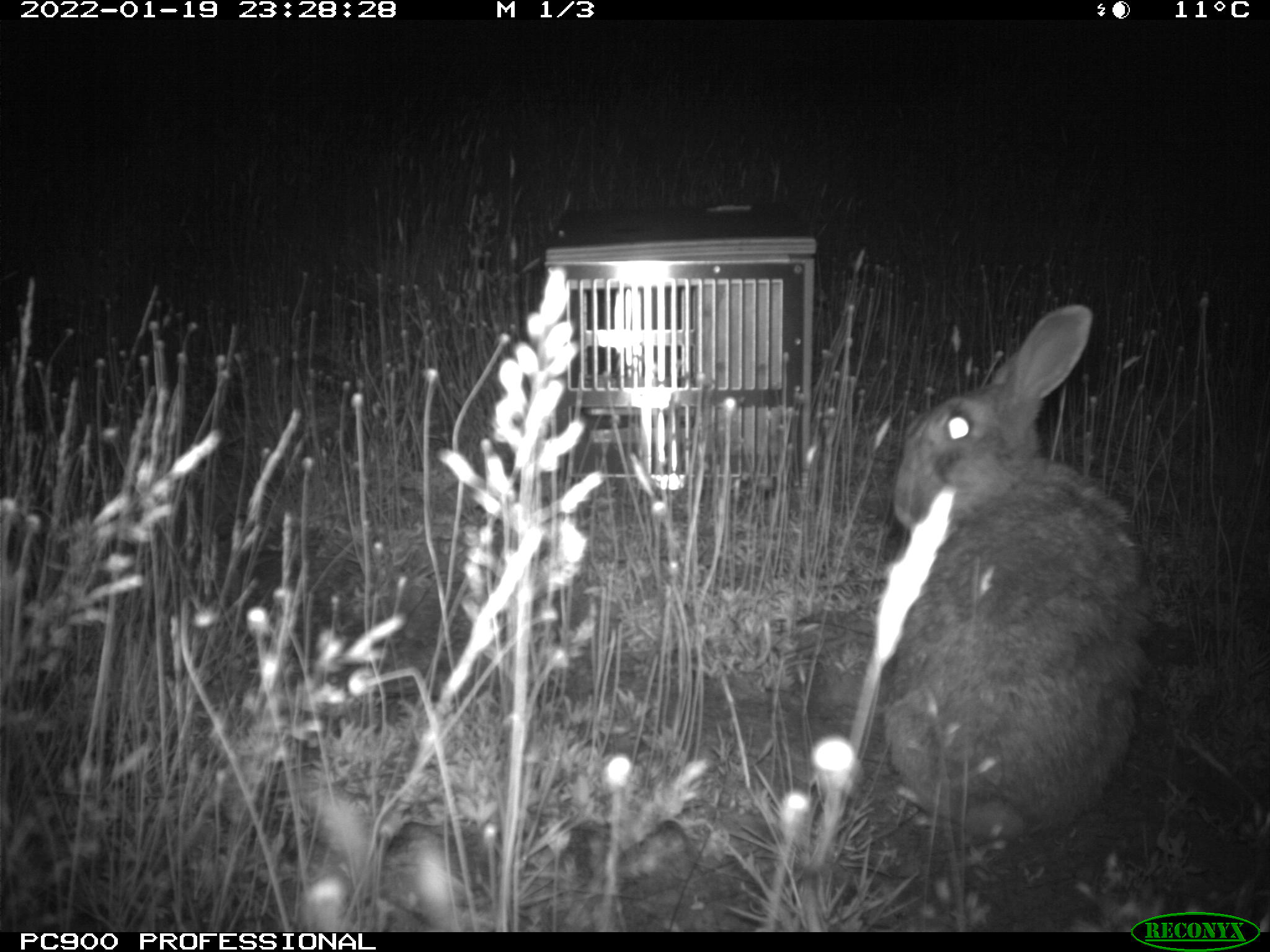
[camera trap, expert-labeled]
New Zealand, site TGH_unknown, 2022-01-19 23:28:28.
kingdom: Animalia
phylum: Chordata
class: Mammalia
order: Lagomorpha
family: Leporidae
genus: Oryctolagus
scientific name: Oryctolagus cuniculus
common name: european rabbit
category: rabbit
Rabbit (european rabbit) (Oryctolagus cuniculus).